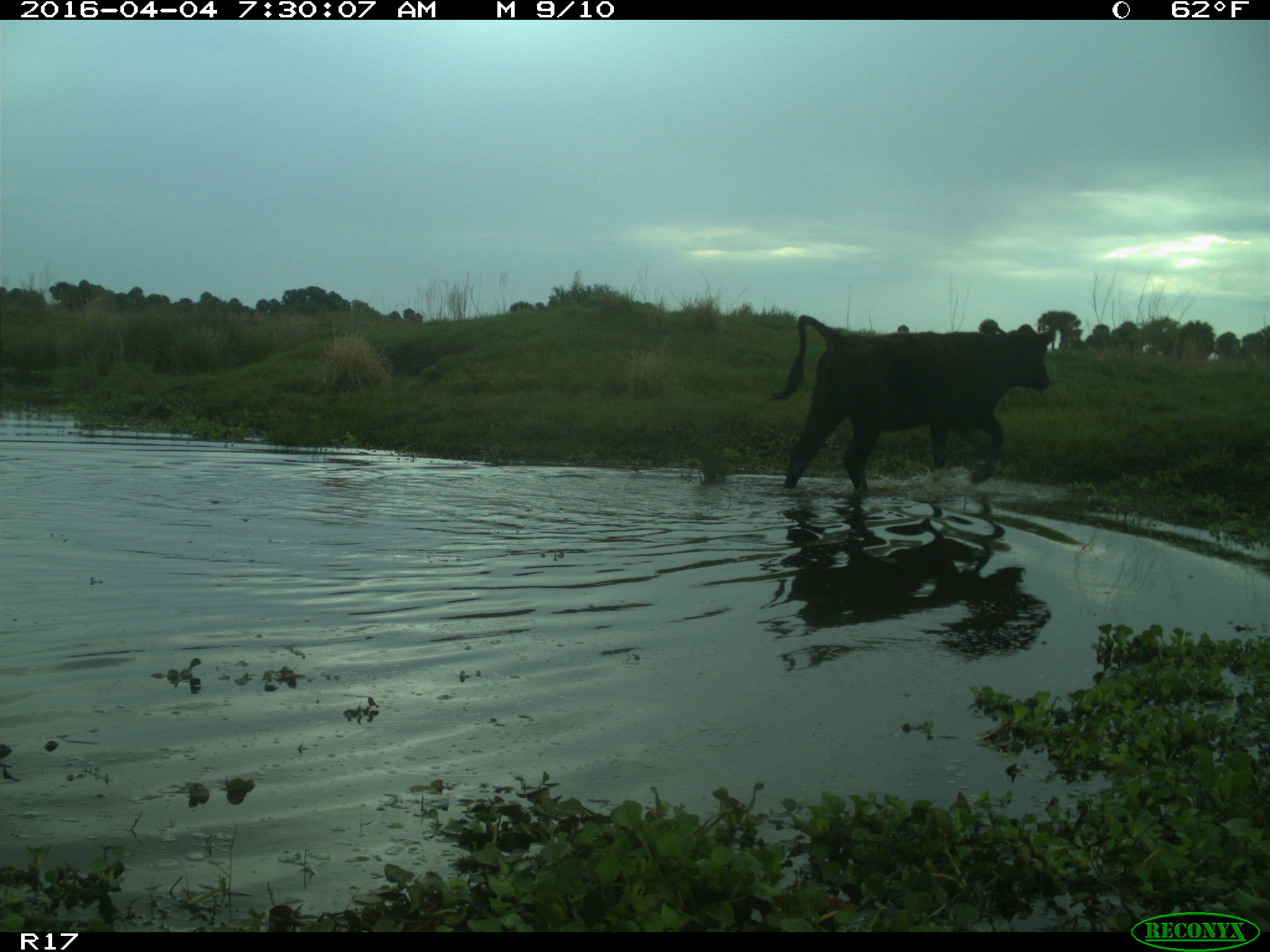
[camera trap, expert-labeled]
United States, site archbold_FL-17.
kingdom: Animalia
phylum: Chordata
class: Mammalia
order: Artiodactyla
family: Bovidae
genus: Bos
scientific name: Bos taurus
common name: domestic cow